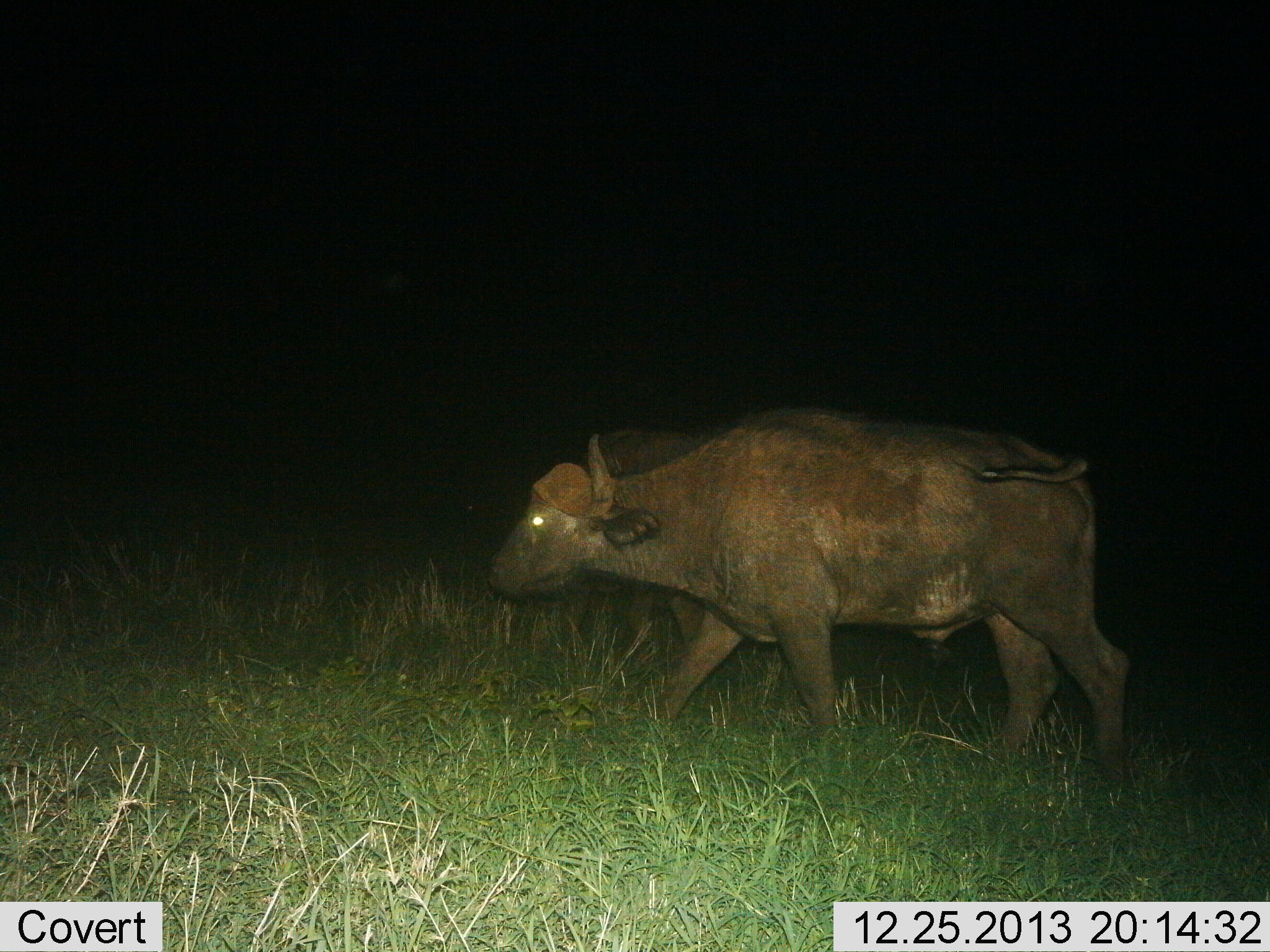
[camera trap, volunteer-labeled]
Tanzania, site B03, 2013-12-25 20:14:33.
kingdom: Animalia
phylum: Chordata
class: Mammalia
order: Artiodactyla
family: Bovidae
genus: Syncerus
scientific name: Syncerus caffer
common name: cape buffalo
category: buffalo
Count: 1.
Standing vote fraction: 20%.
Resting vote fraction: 0%.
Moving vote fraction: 90%.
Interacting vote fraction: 0%.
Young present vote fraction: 0%.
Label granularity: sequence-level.